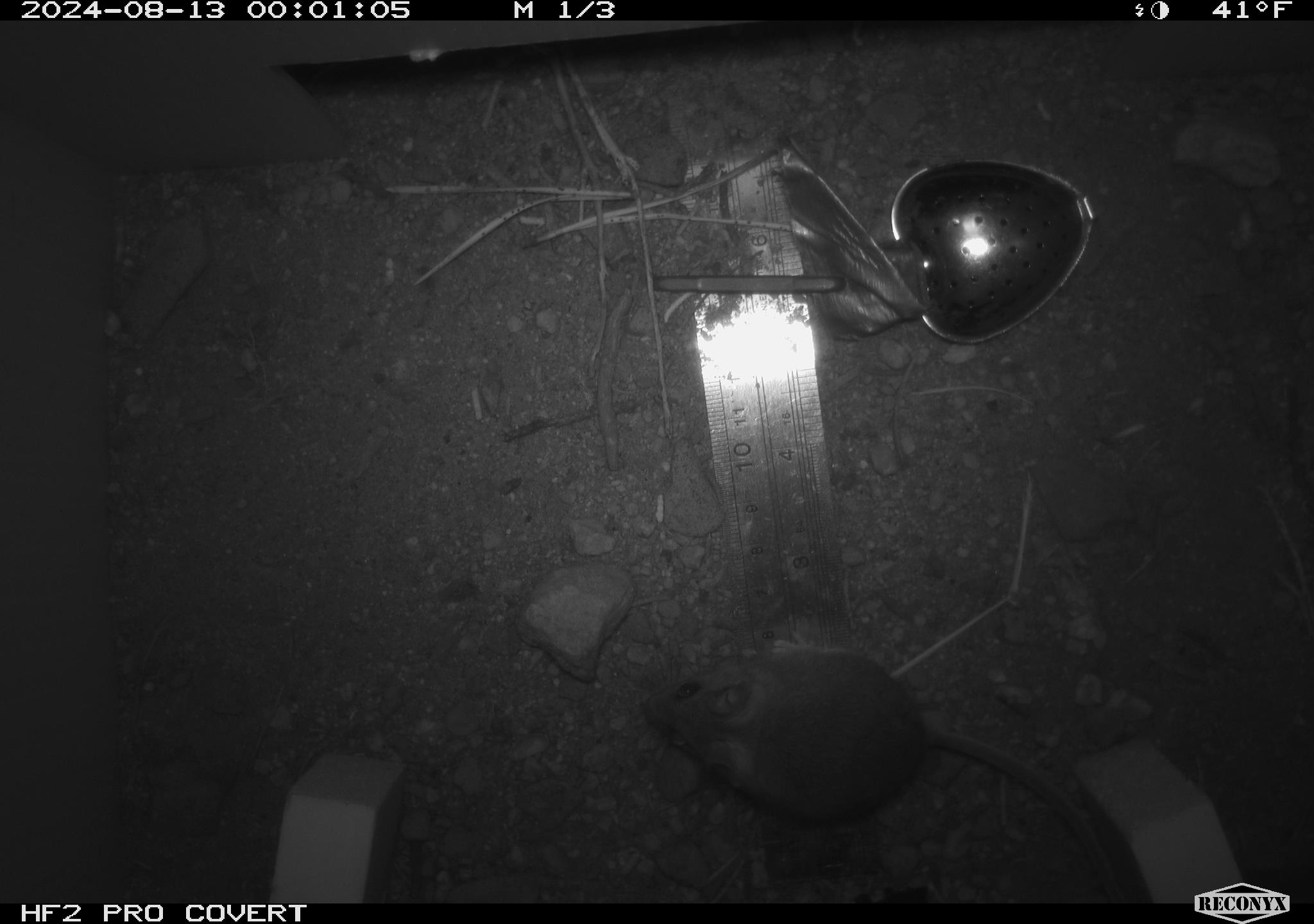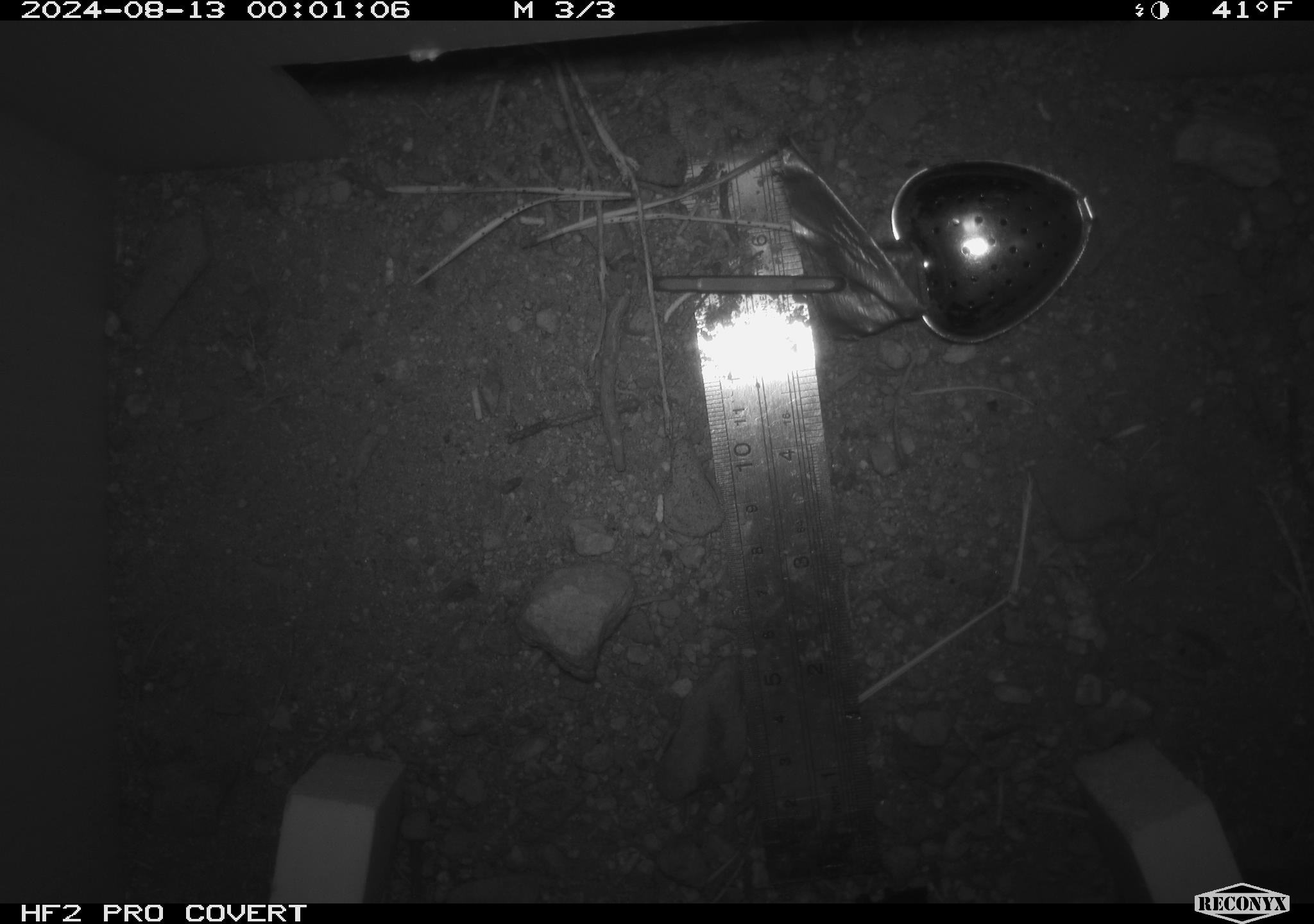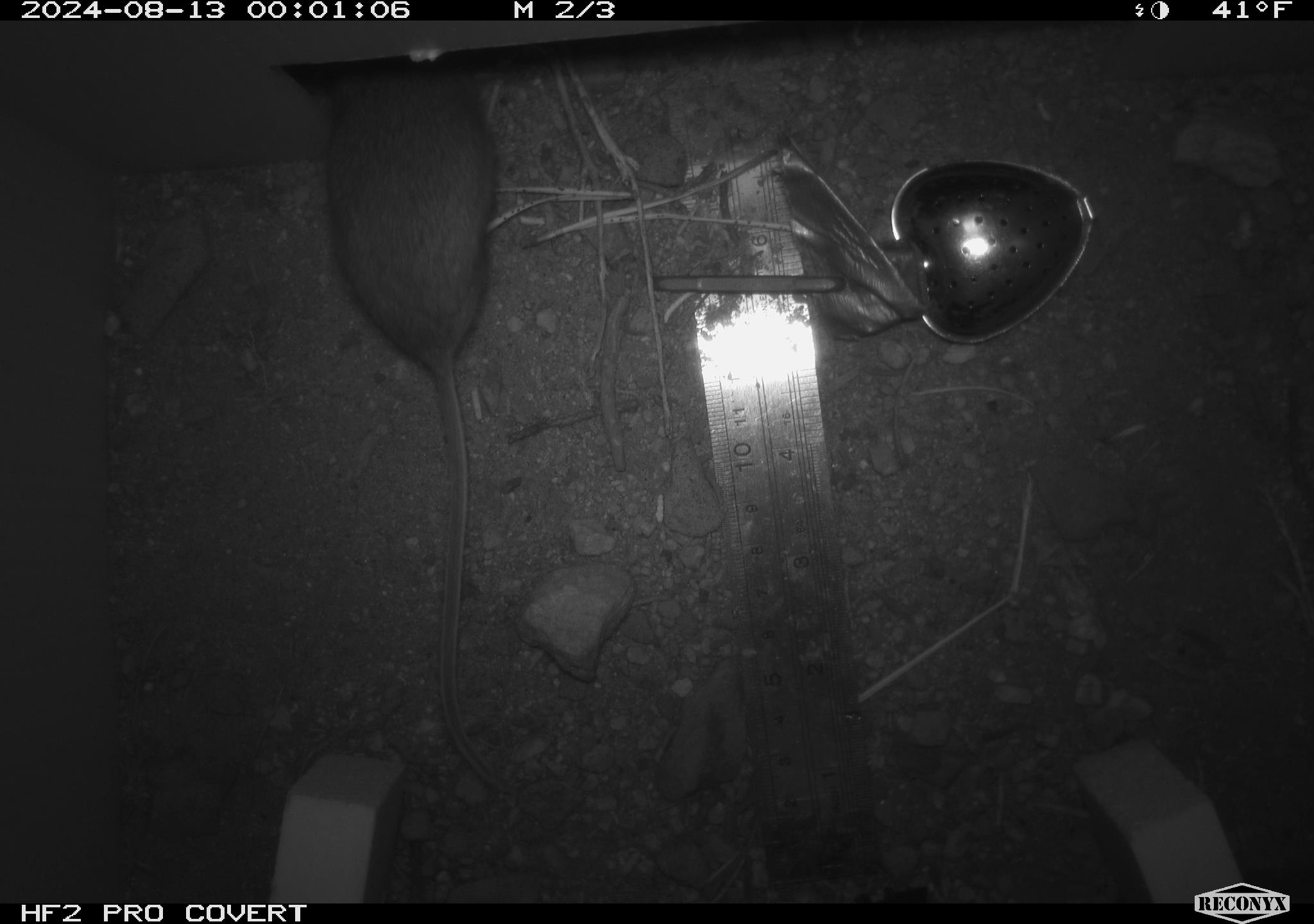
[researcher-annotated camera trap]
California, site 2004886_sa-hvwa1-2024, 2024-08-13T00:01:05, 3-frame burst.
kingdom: Animalia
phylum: Chordata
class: Mammalia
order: Rodentia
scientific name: Rodentia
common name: mouse species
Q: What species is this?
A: Mouse species (Rodentia).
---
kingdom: Animalia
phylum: Chordata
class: Mammalia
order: Rodentia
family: Sciuridae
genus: Neotamias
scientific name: Neotamias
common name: western chipmunks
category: neotamias species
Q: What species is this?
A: Neotamias species (western chipmunks) (Neotamias).